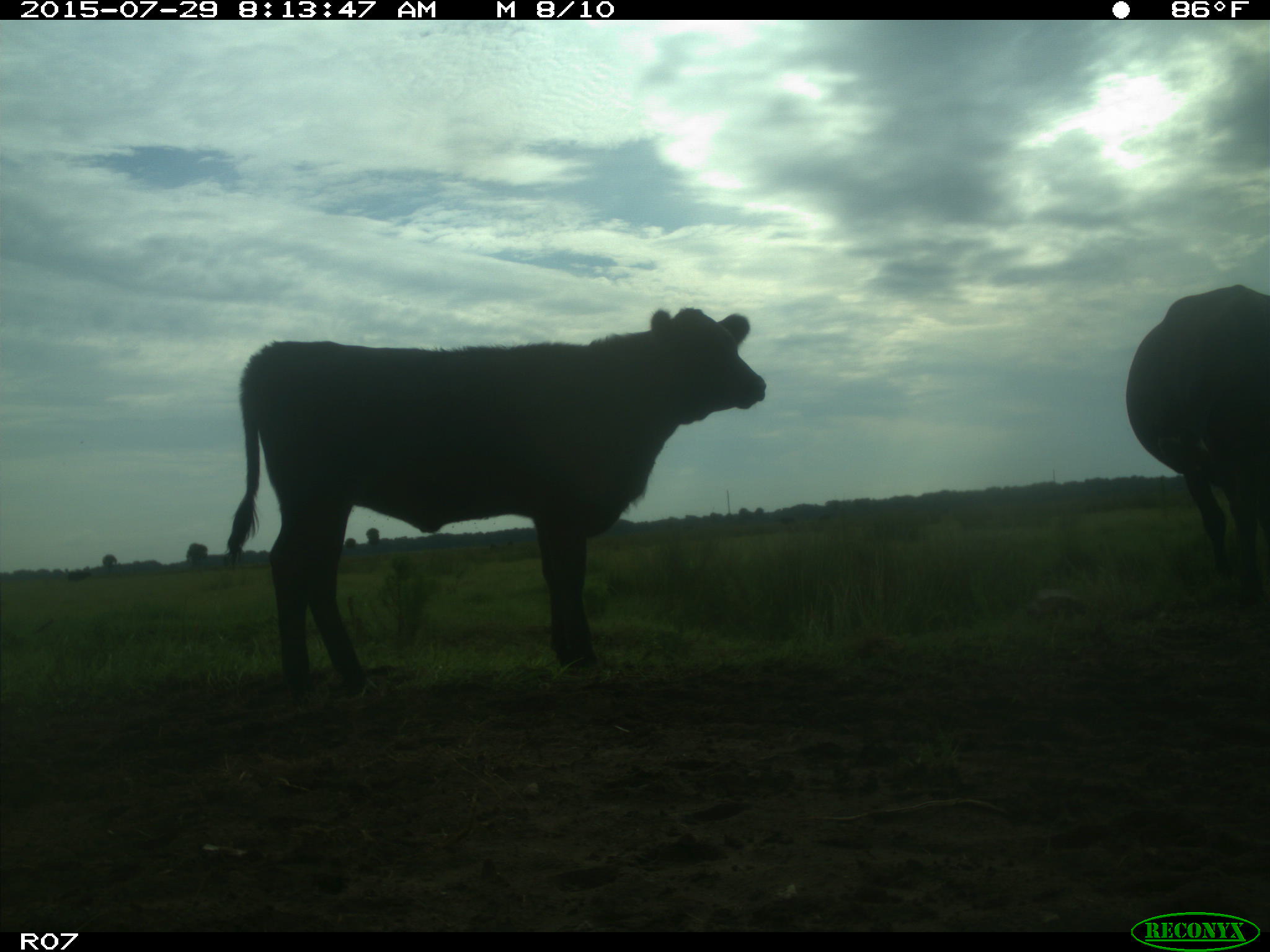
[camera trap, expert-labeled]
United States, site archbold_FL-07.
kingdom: Animalia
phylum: Chordata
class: Mammalia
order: Artiodactyla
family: Bovidae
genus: Bos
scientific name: Bos taurus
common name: domestic cow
Bos taurus (domestic cow).